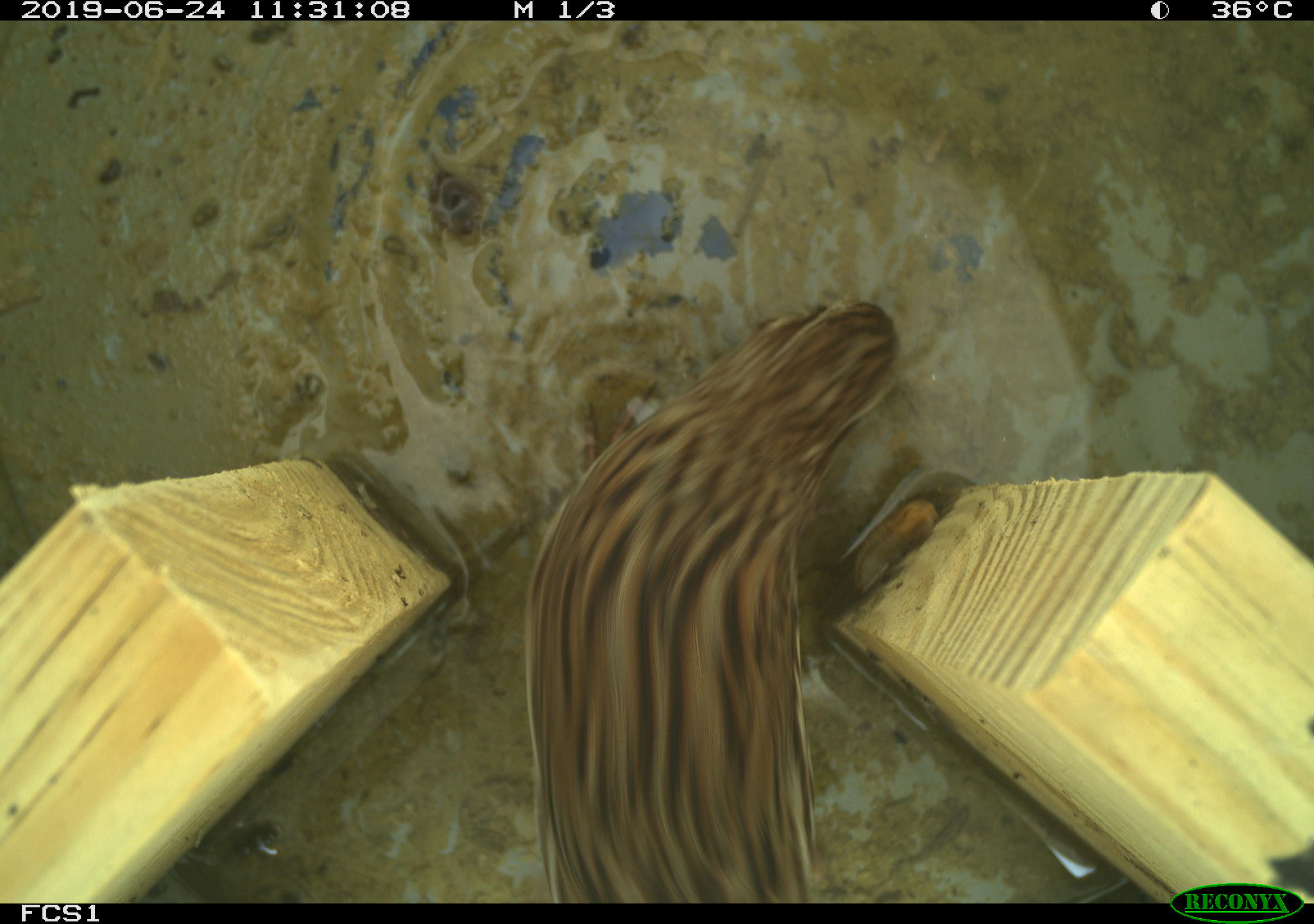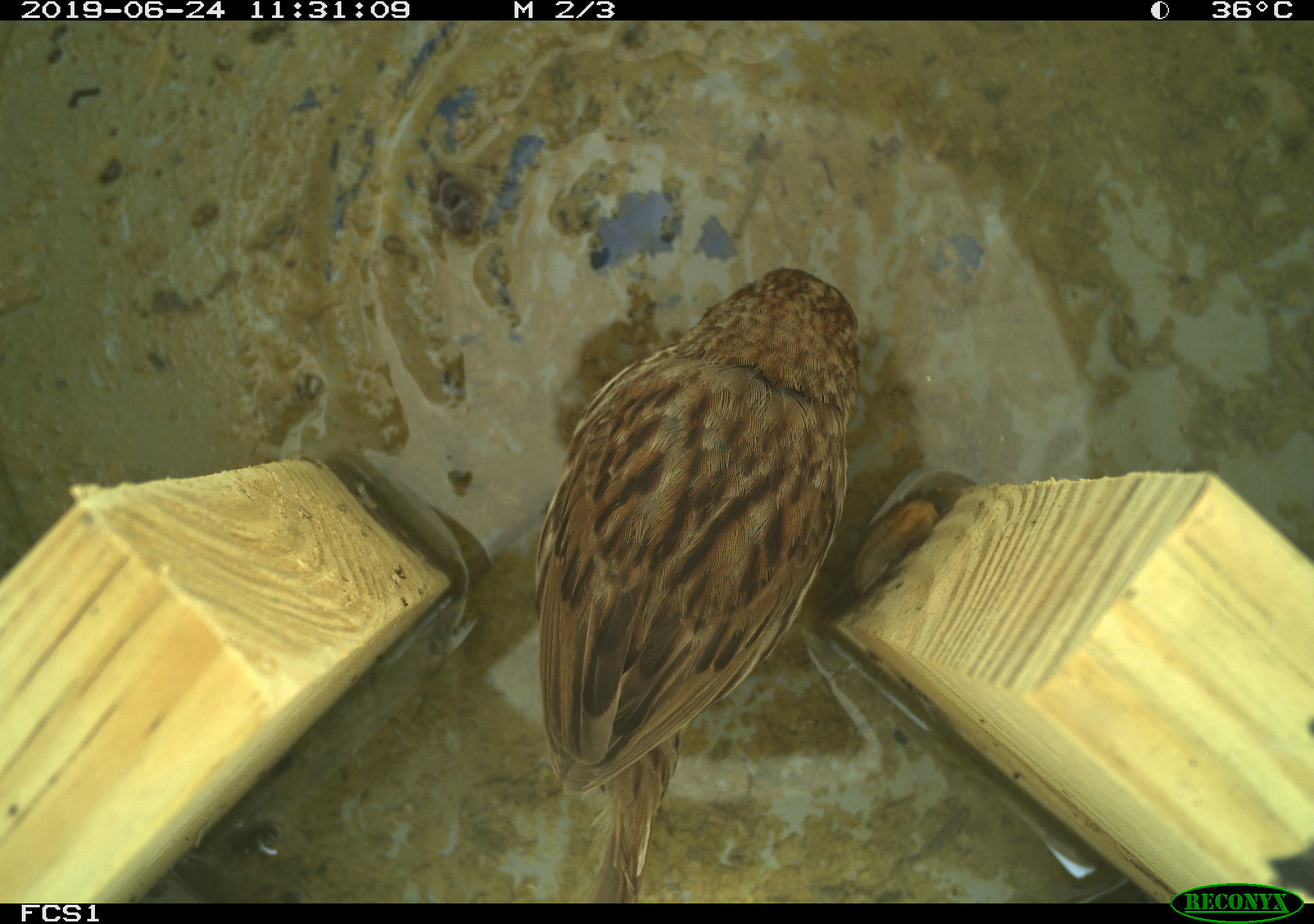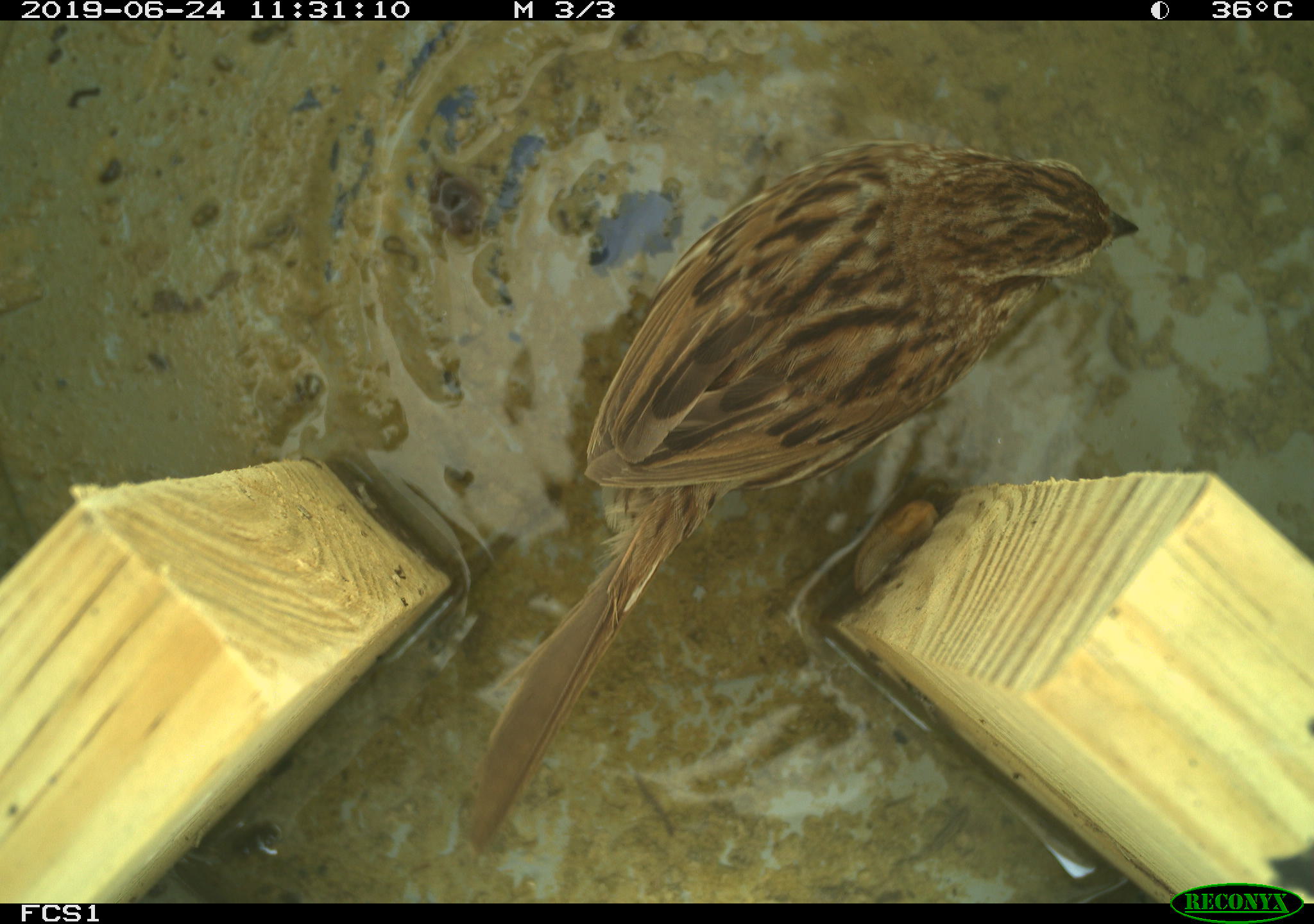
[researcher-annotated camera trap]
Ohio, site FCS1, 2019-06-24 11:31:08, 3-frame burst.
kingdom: Animalia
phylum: Chordata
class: Aves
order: Passeriformes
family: Passerellidae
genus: Melospiza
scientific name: Melospiza melodia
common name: song sparrow